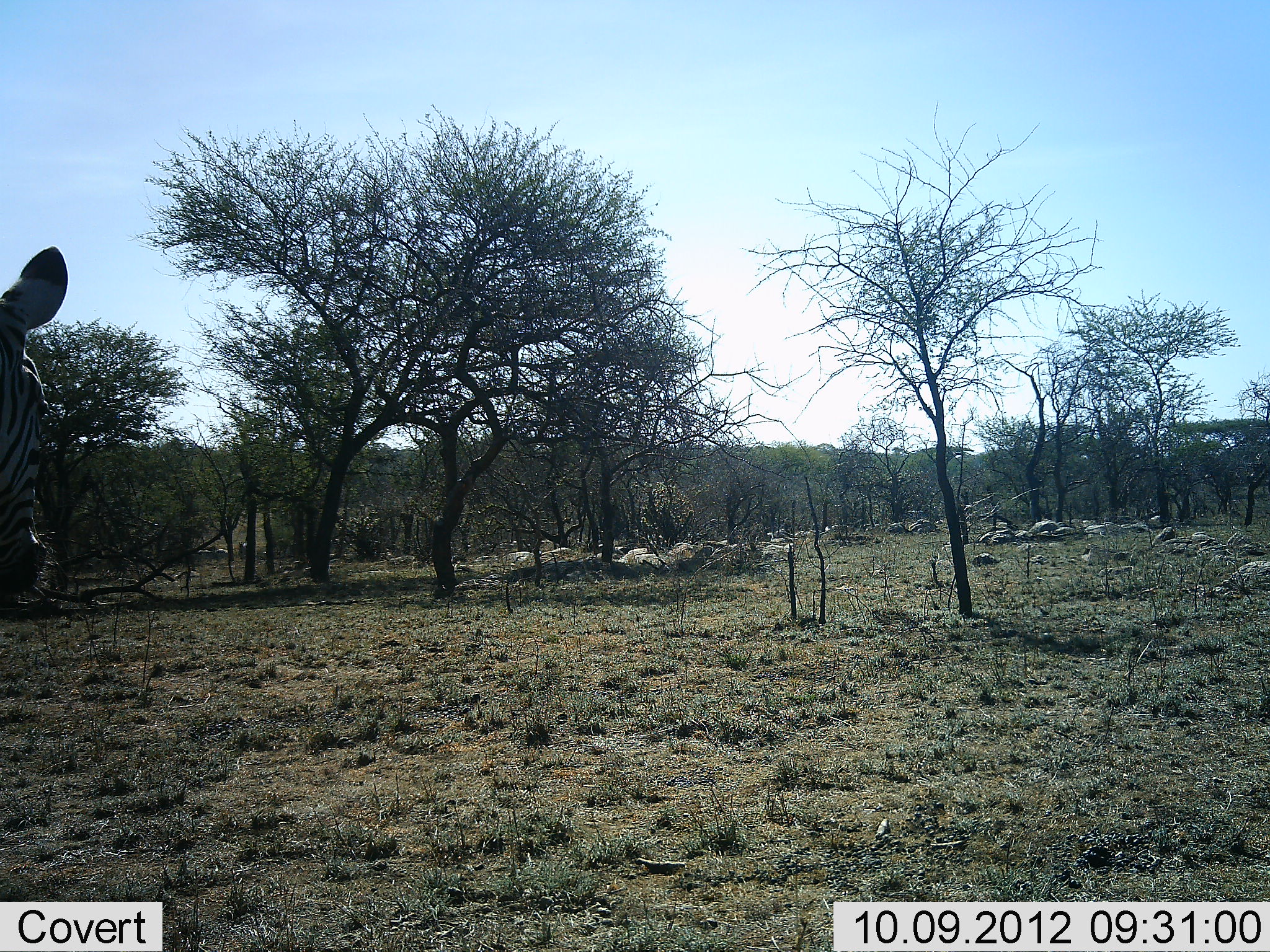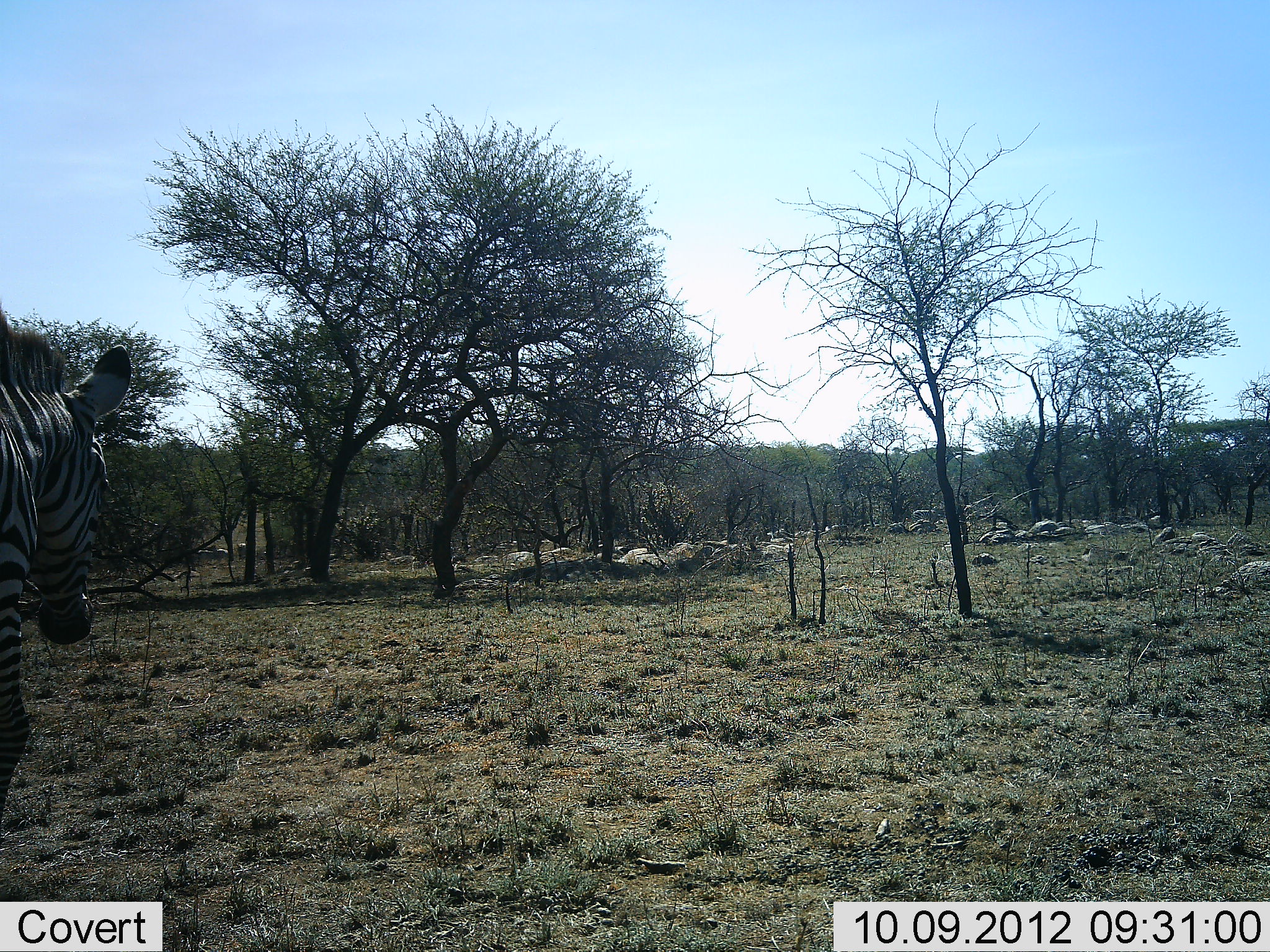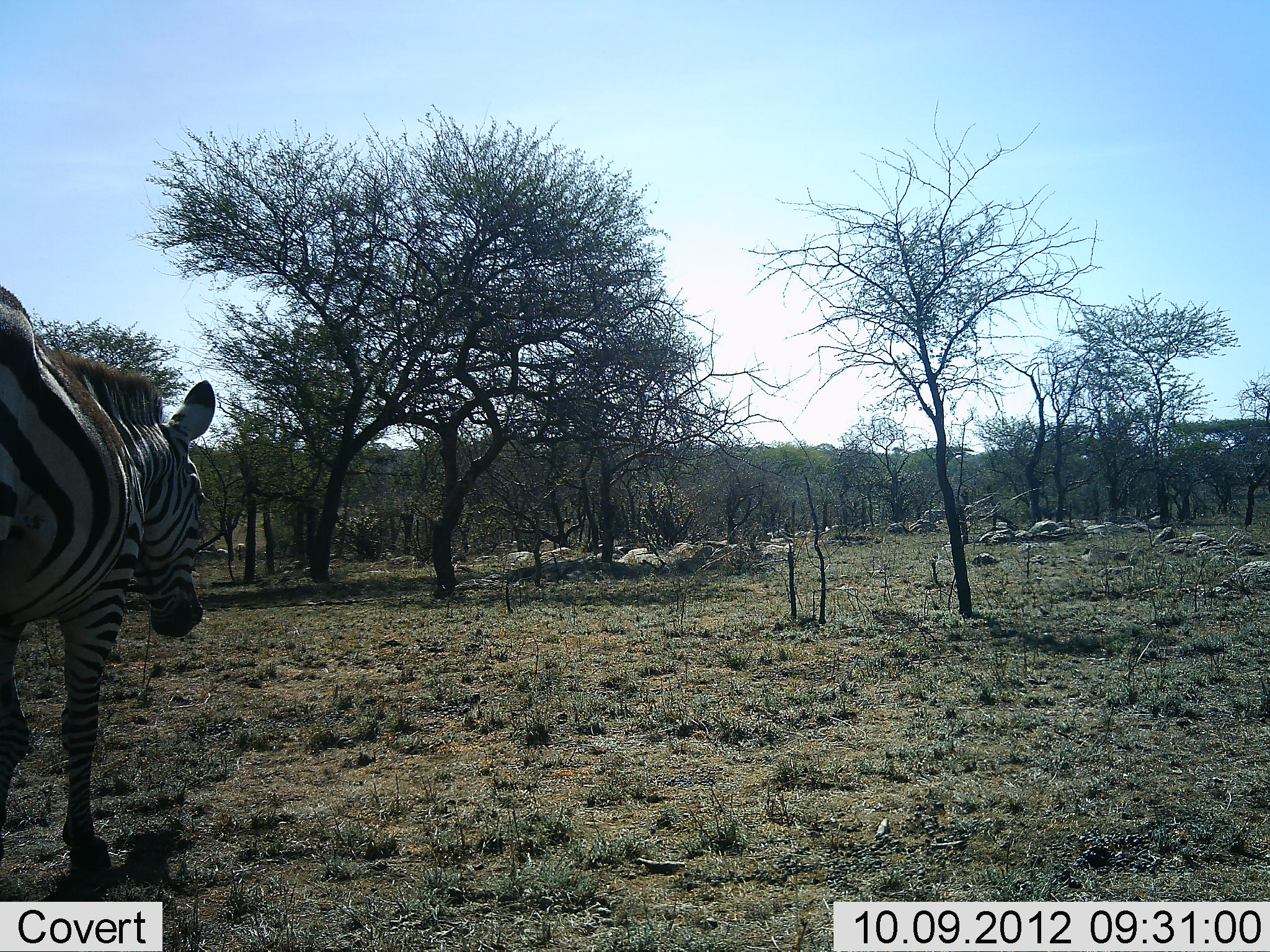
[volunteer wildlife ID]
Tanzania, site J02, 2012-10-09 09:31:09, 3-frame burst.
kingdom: Animalia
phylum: Chordata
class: Mammalia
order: Perissodactyla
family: Equidae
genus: Equus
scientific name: Equus quagga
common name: plains zebra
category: zebra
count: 2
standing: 20%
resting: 0%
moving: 100%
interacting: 0%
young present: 0%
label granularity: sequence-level